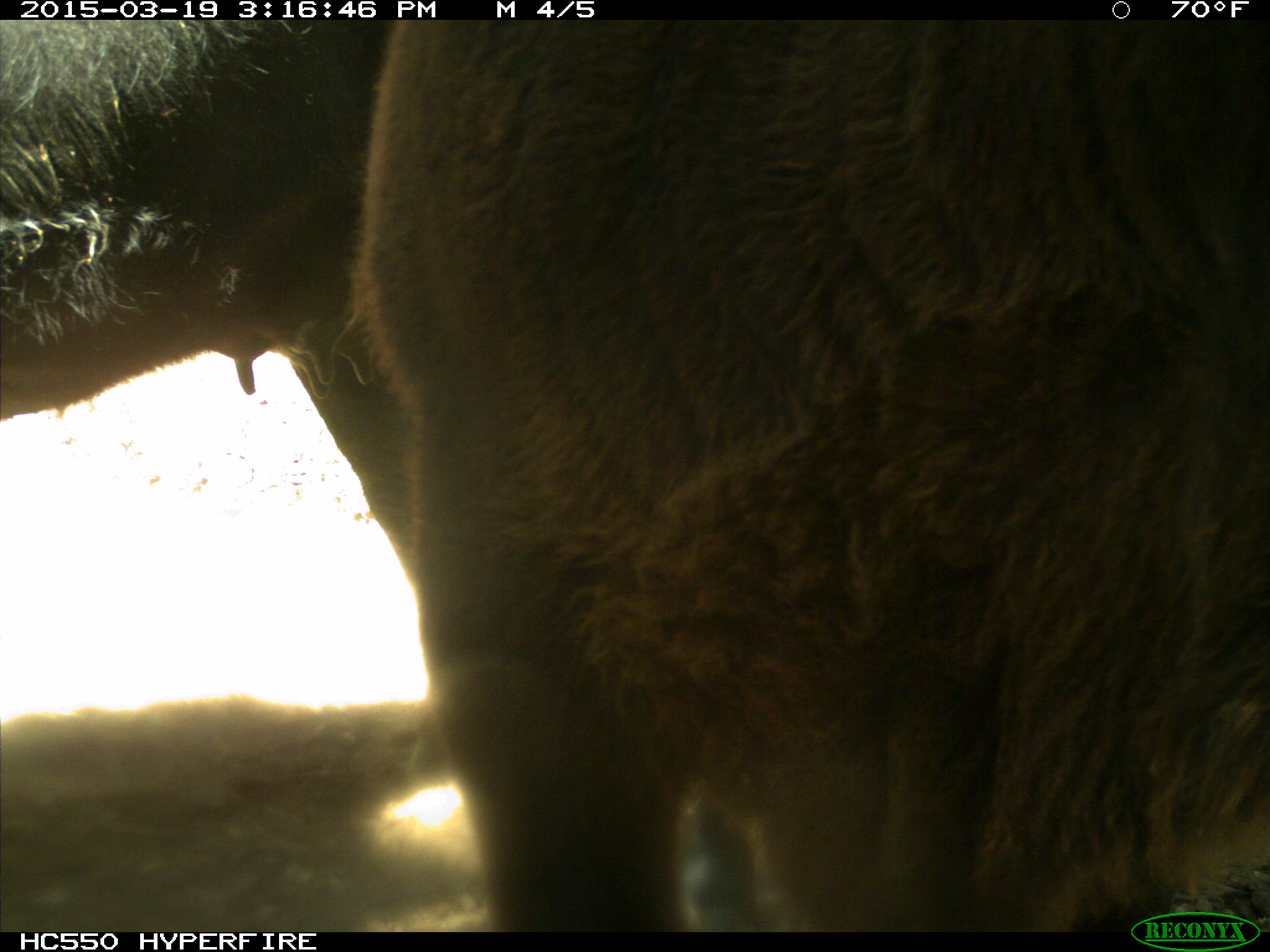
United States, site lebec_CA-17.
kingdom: Animalia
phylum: Chordata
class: Mammalia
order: Artiodactyla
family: Bovidae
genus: Bos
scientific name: Bos taurus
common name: domestic cow